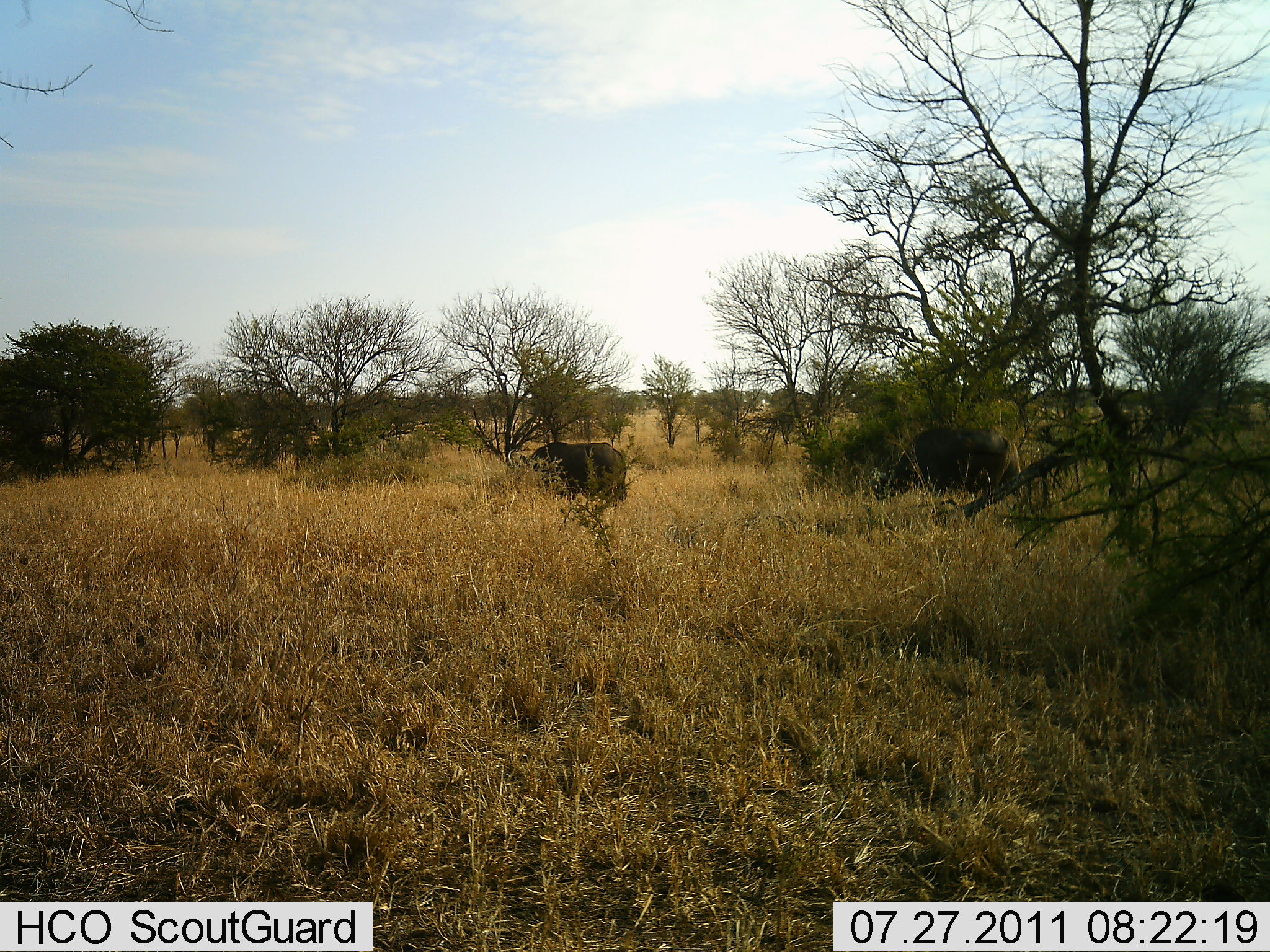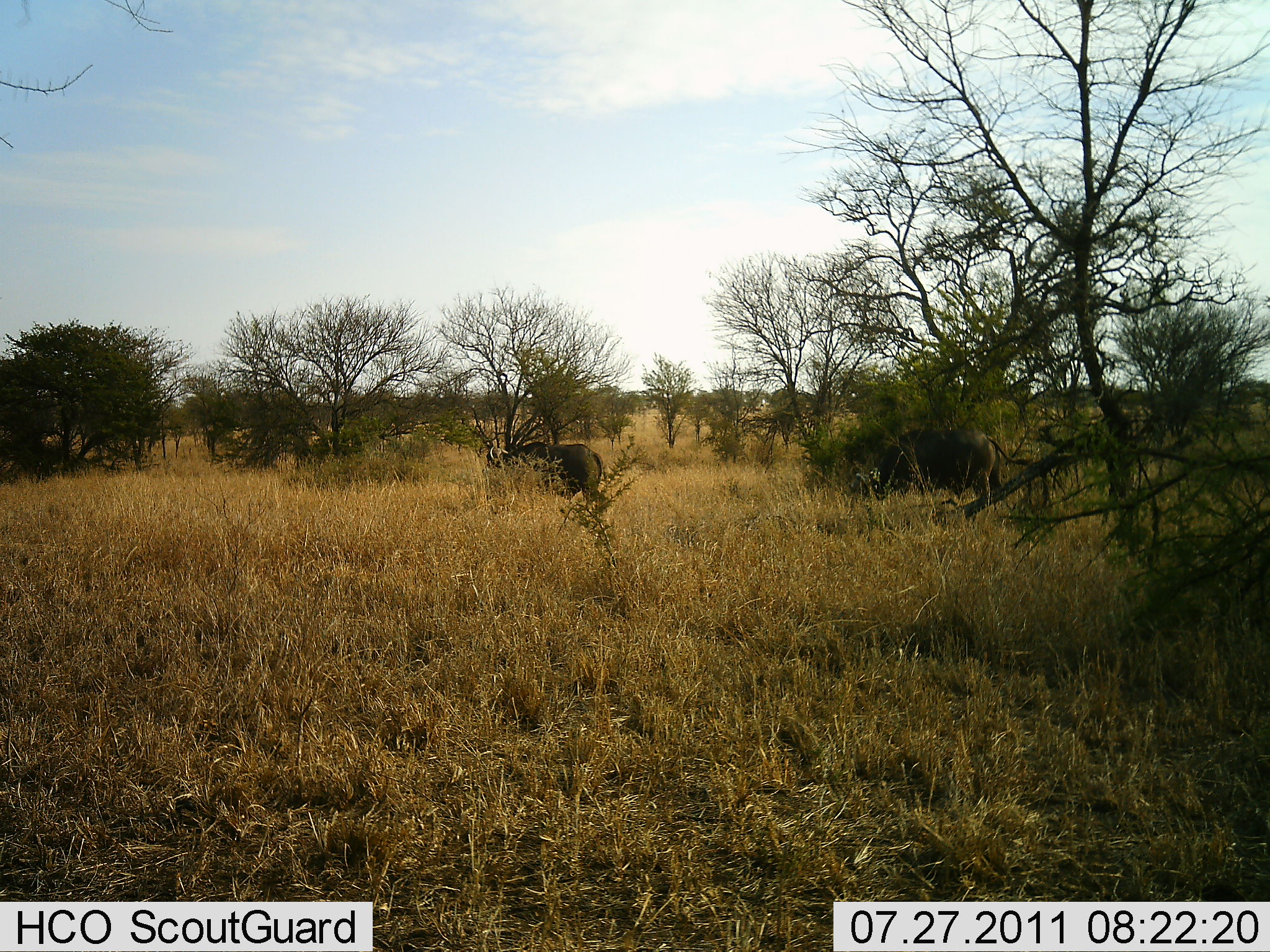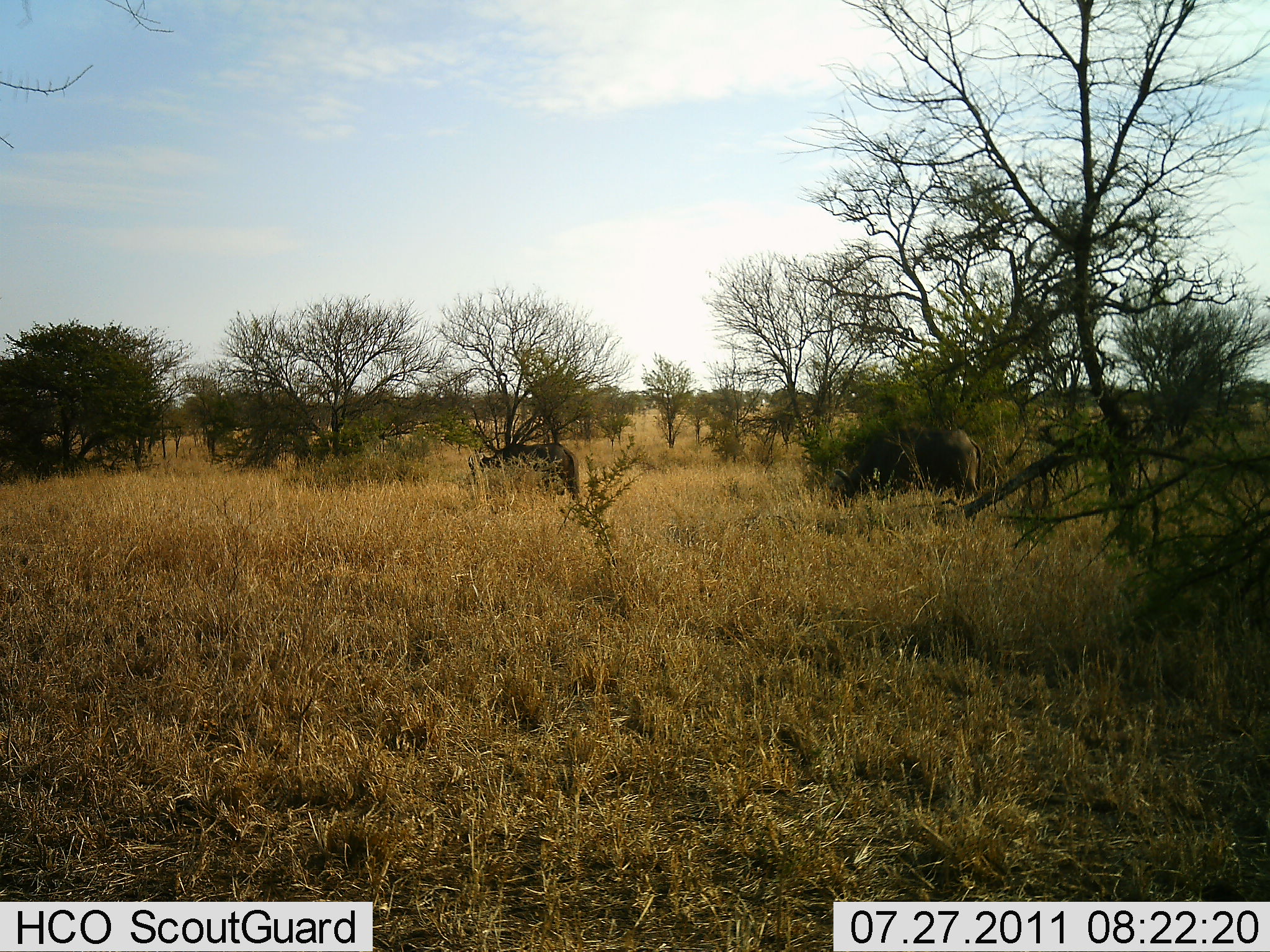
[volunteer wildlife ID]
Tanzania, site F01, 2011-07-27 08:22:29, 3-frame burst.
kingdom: Animalia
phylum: Chordata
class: Mammalia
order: Artiodactyla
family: Bovidae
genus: Syncerus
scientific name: Syncerus caffer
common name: cape buffalo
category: buffalo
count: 2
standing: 8%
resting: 0%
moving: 92%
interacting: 0%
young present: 0%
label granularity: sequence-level